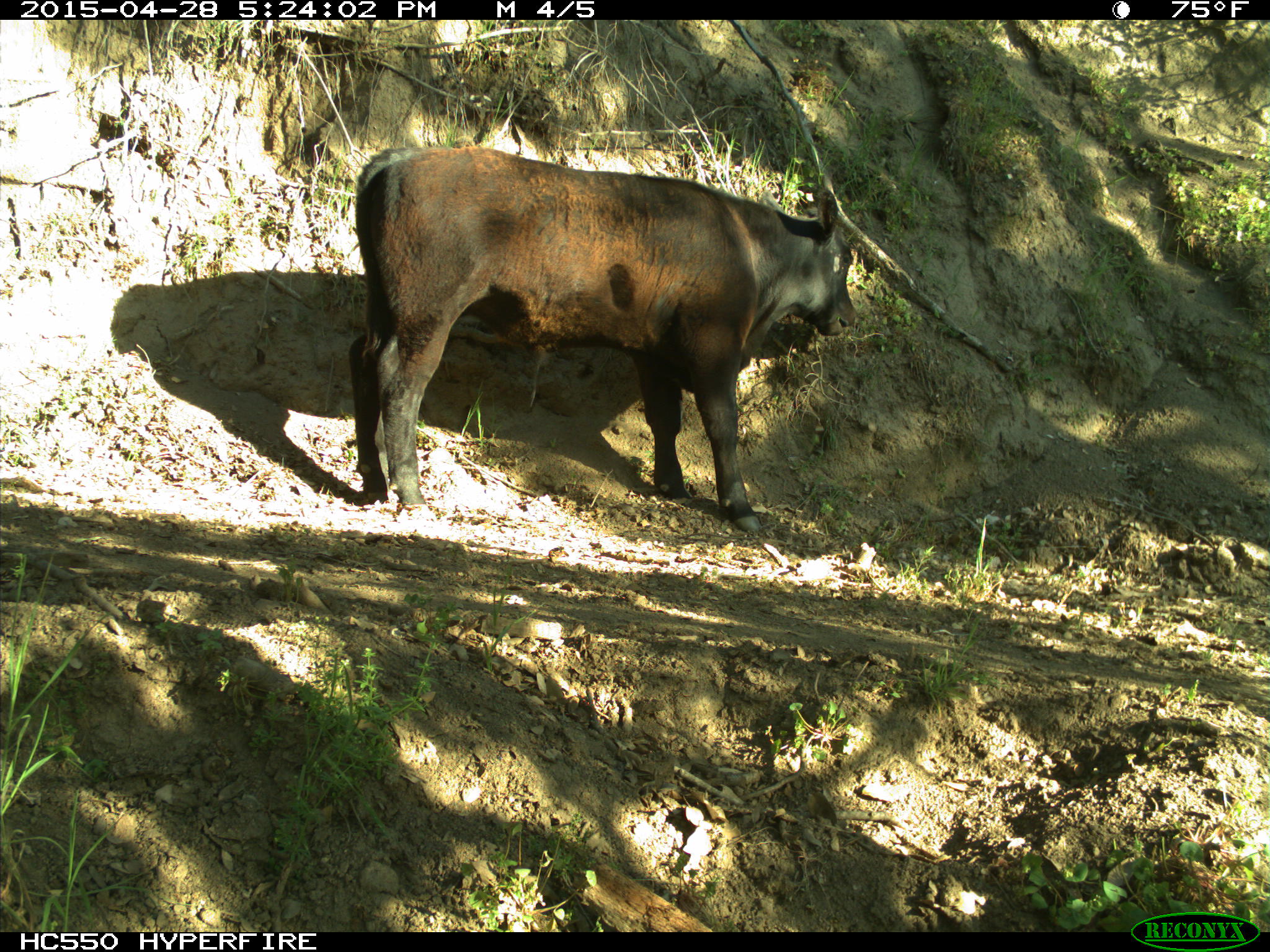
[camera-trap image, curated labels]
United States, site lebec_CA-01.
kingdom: Animalia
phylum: Chordata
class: Mammalia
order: Artiodactyla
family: Bovidae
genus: Bos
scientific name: Bos taurus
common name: domestic cow